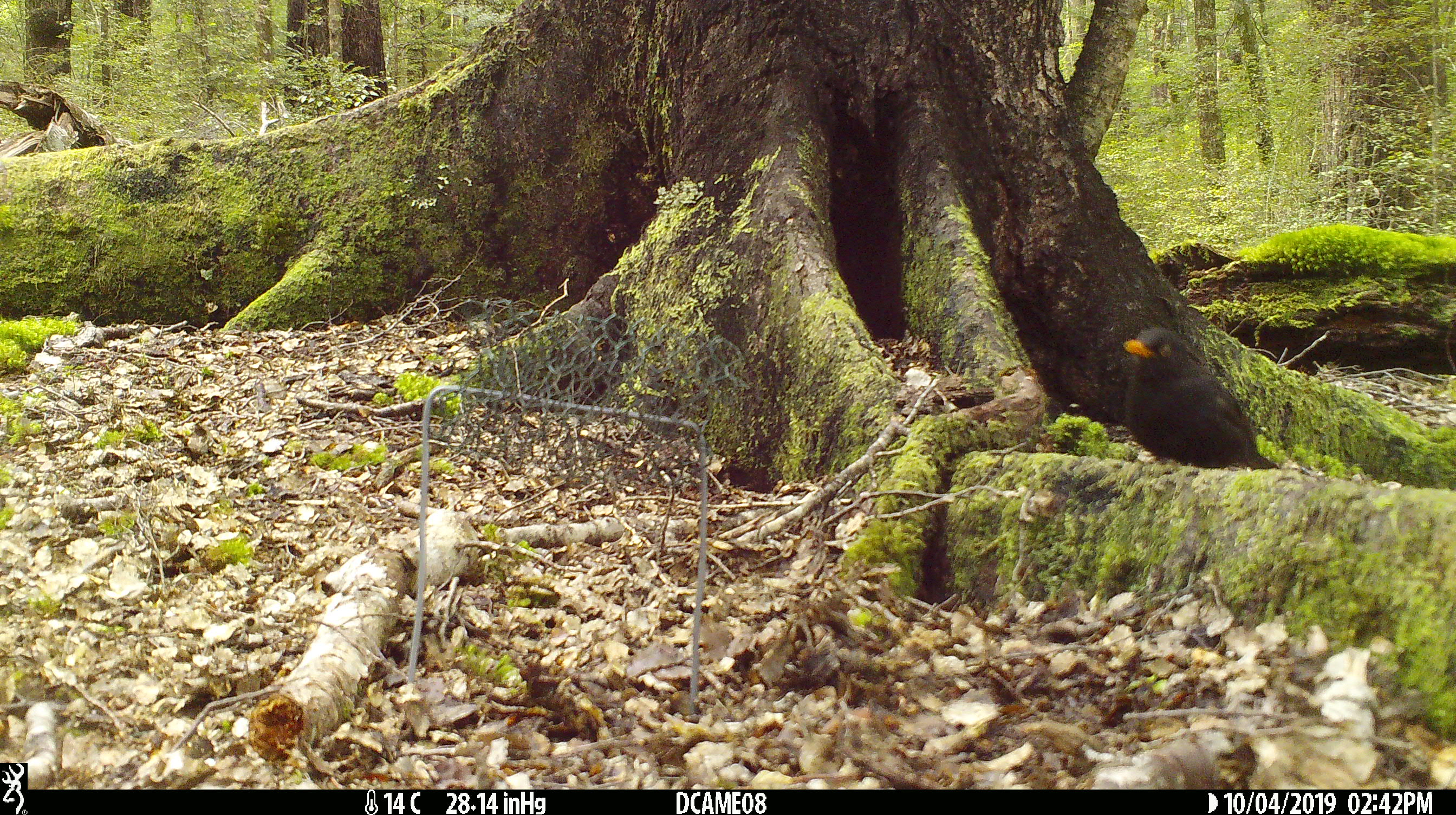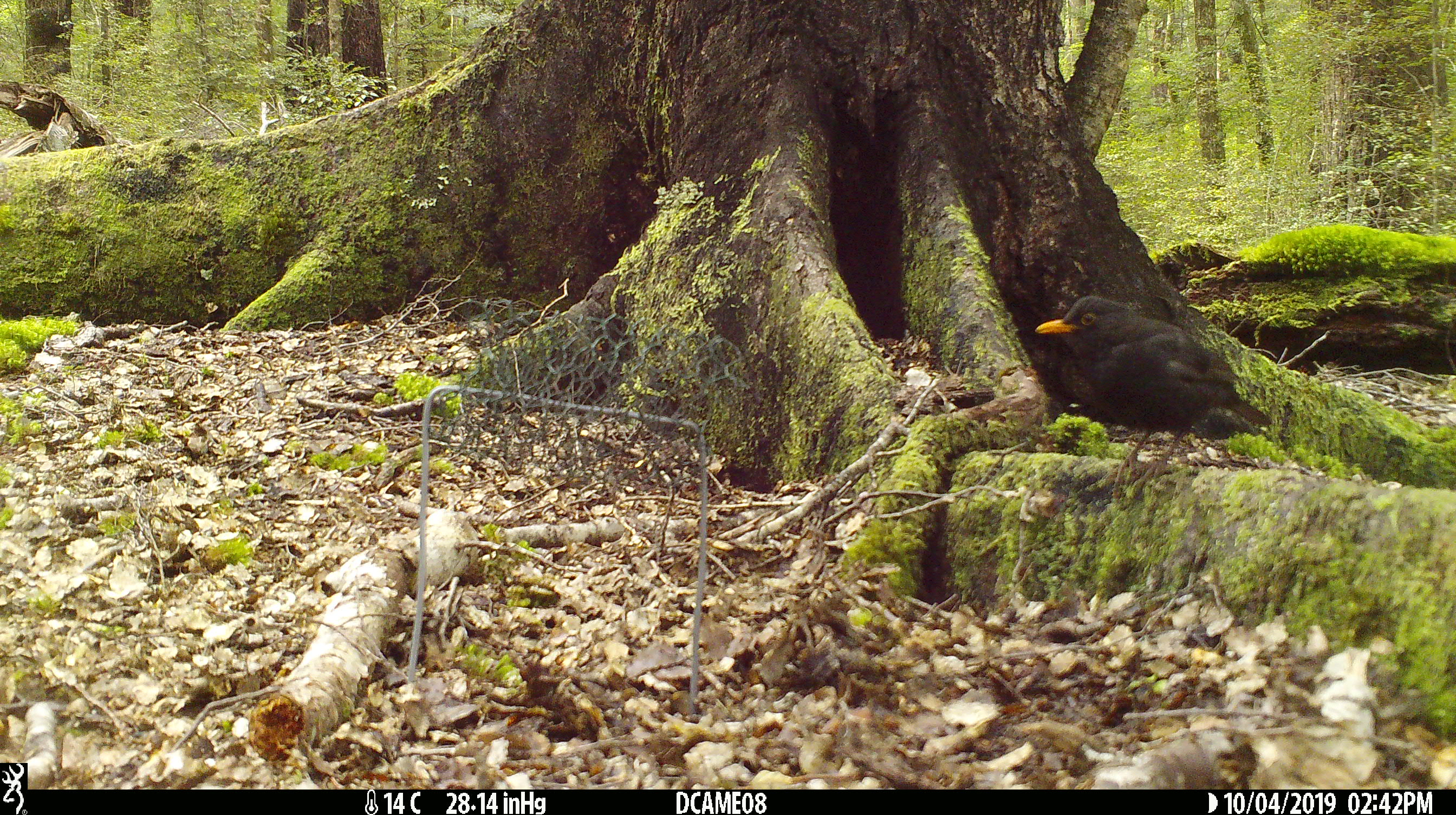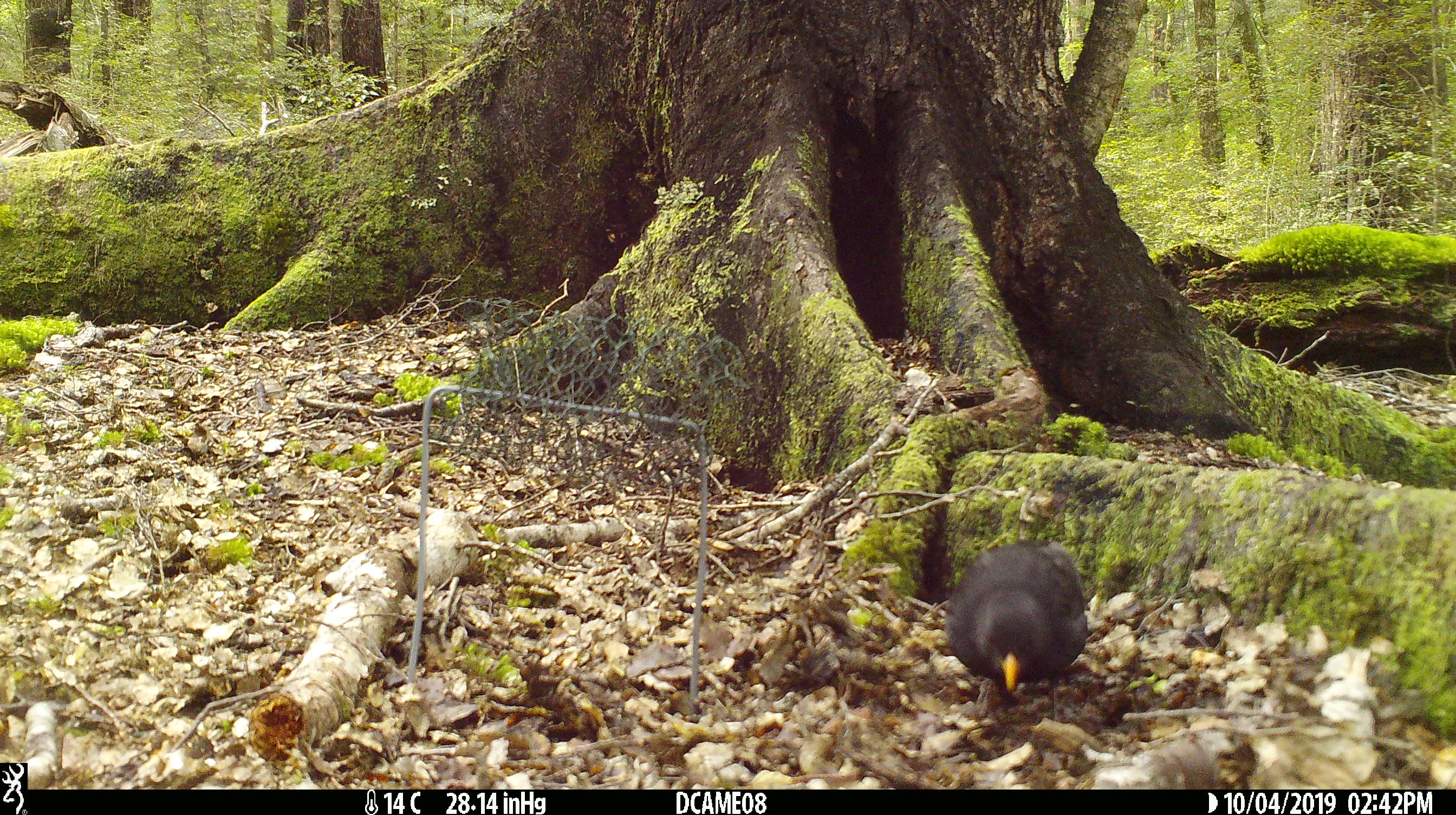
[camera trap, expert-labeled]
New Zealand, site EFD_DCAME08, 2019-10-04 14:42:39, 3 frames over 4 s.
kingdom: Animalia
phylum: Chordata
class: Aves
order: Passeriformes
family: Turdidae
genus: Turdus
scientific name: Turdus merula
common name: eurasian blackbird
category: blackbird